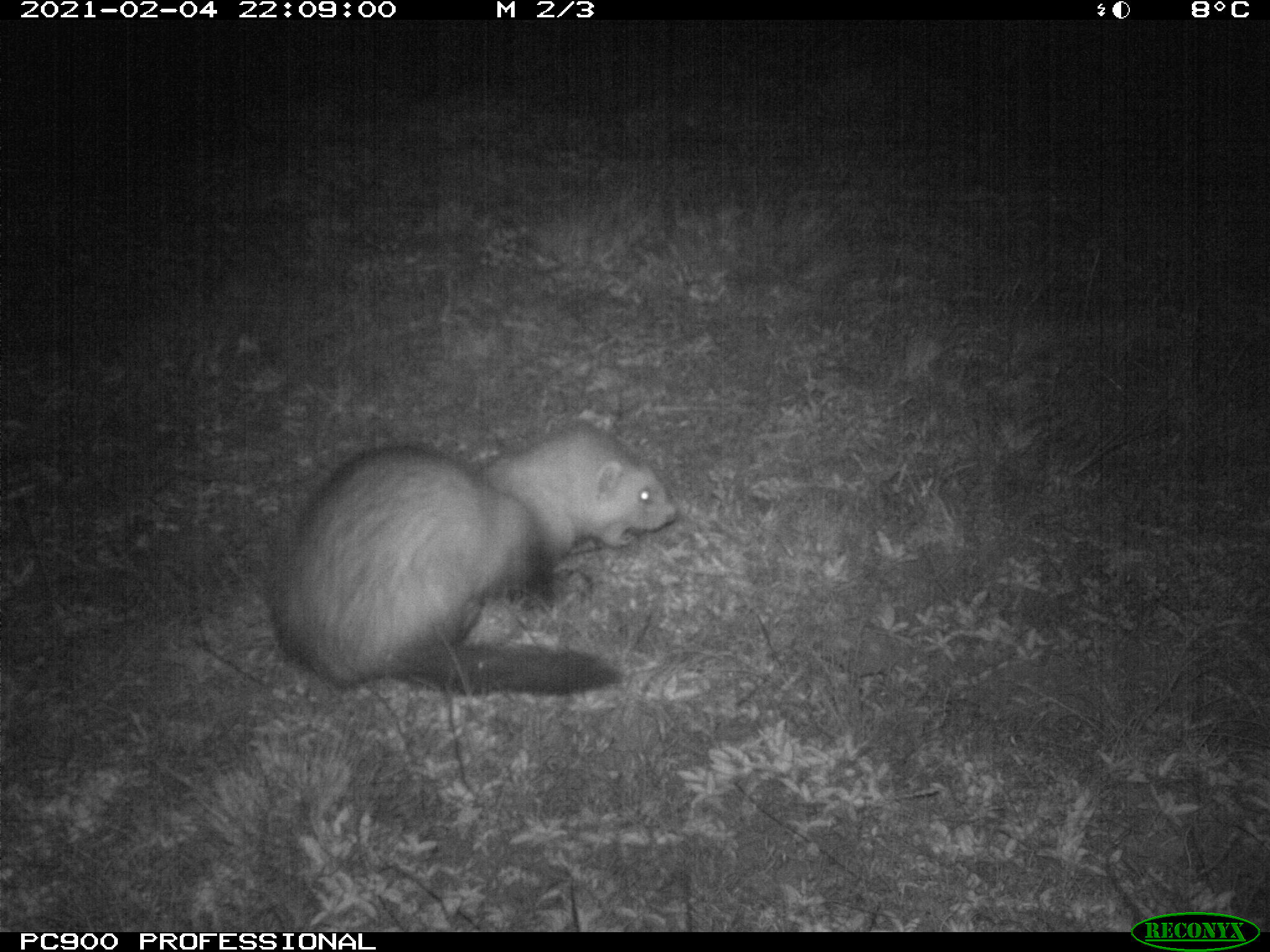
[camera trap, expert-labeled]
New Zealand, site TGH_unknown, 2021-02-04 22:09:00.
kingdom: Animalia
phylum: Chordata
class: Mammalia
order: Carnivora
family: Mustelidae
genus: Mustela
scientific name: Mustela furo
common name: ferret